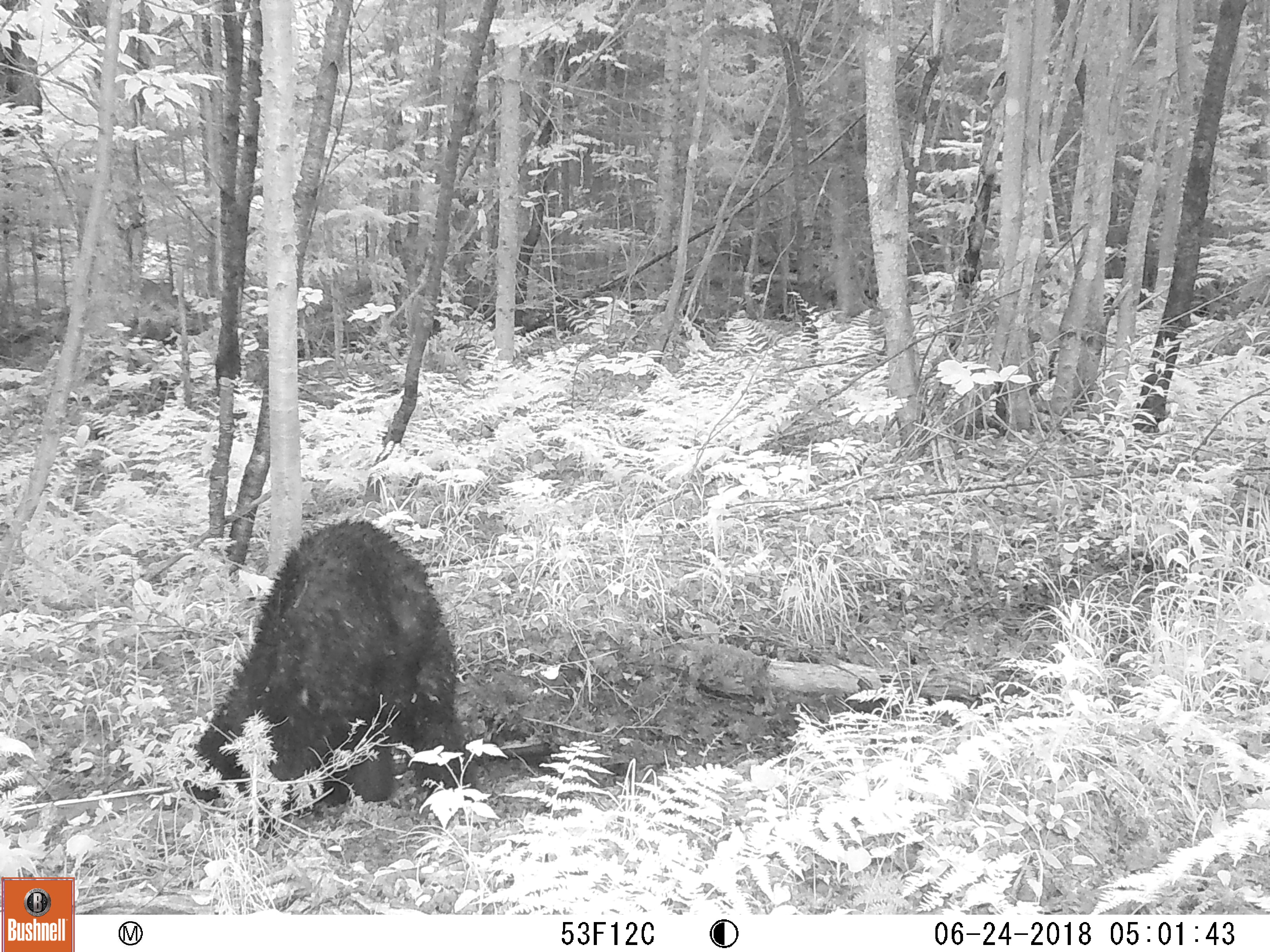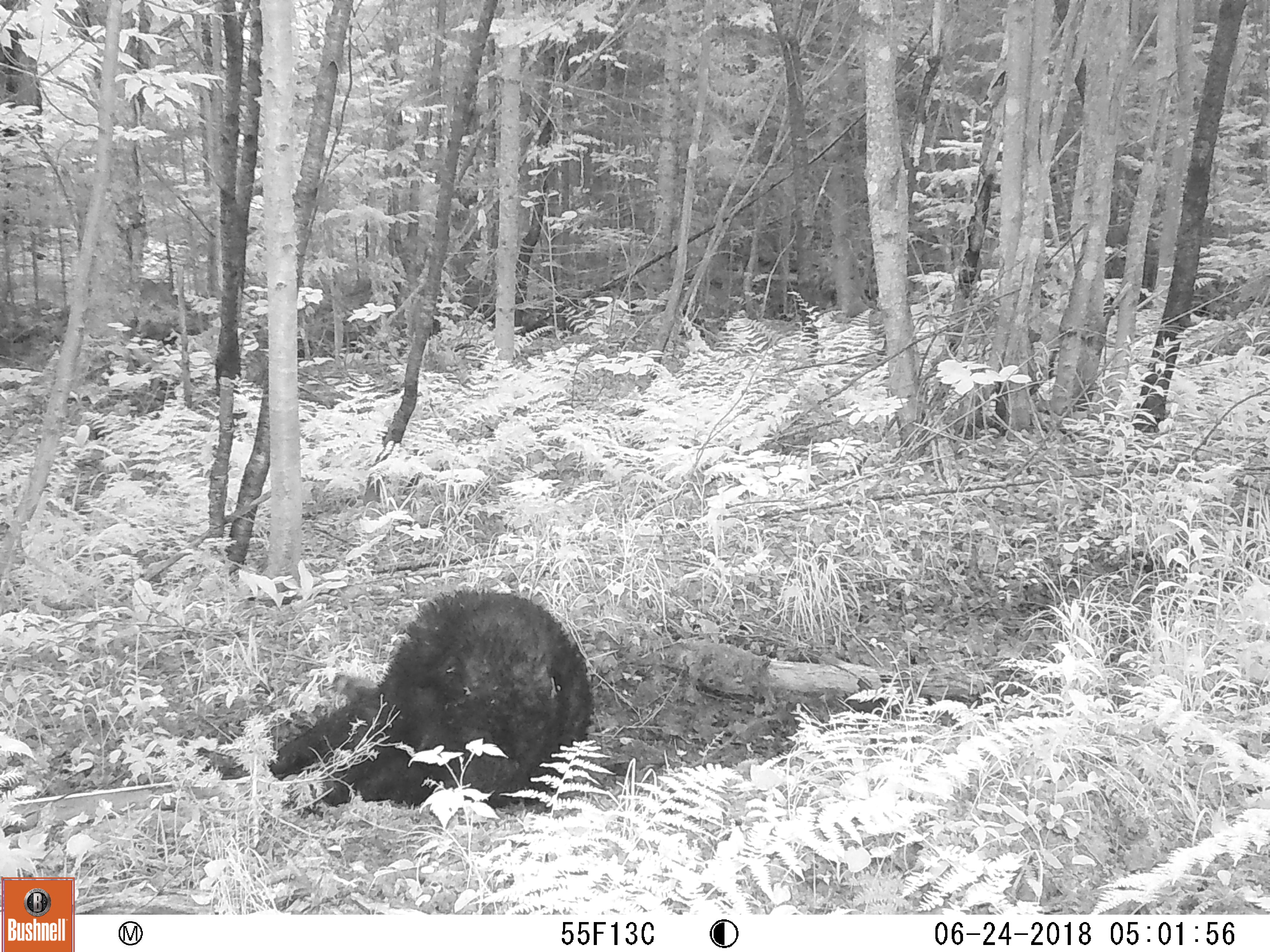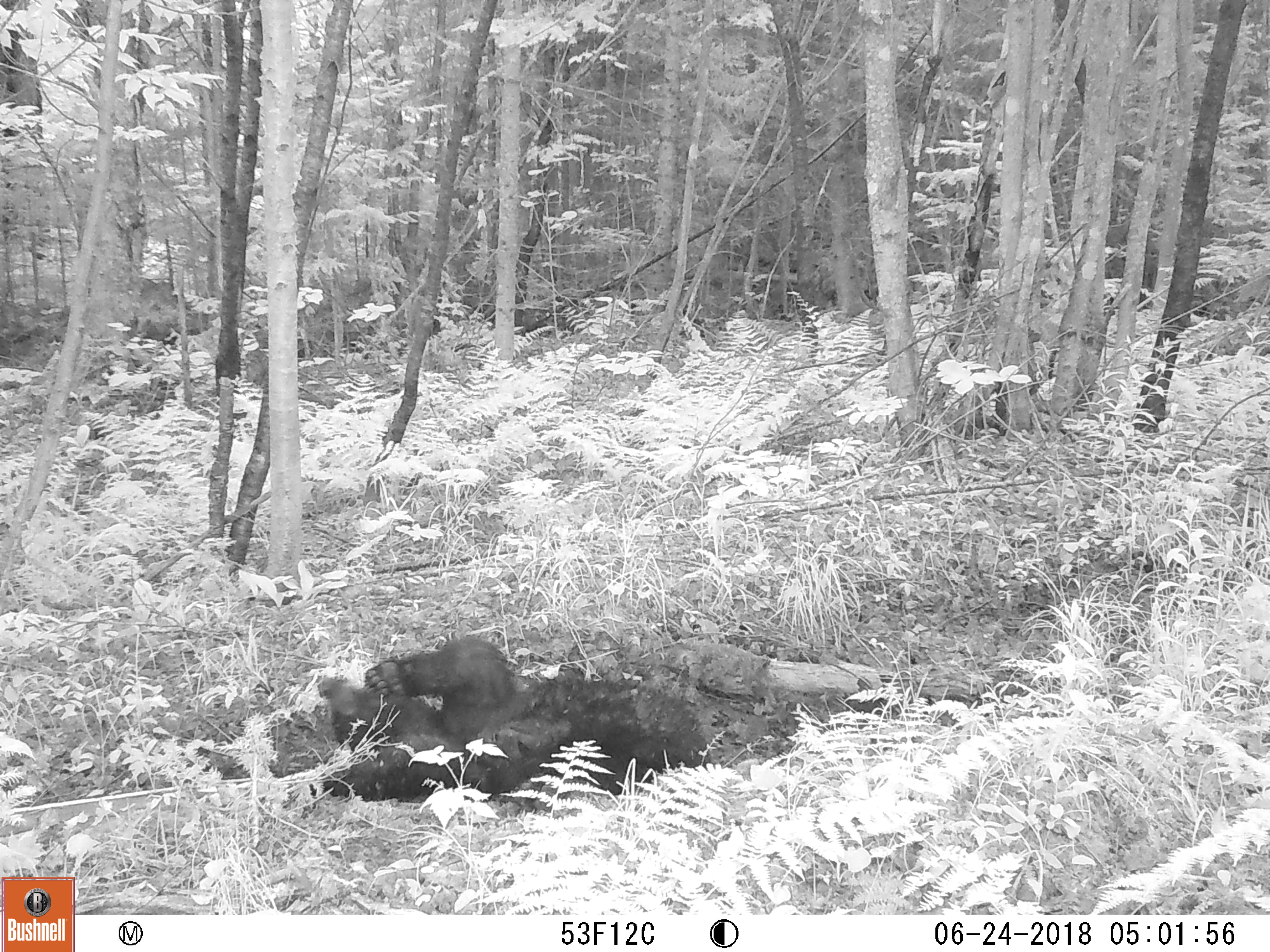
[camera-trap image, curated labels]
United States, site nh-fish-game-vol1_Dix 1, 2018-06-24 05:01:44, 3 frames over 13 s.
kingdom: Animalia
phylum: Chordata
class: Mammalia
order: Carnivora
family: Ursidae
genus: Ursus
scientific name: Ursus americanus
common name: black bear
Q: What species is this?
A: Black bear (Ursus americanus).